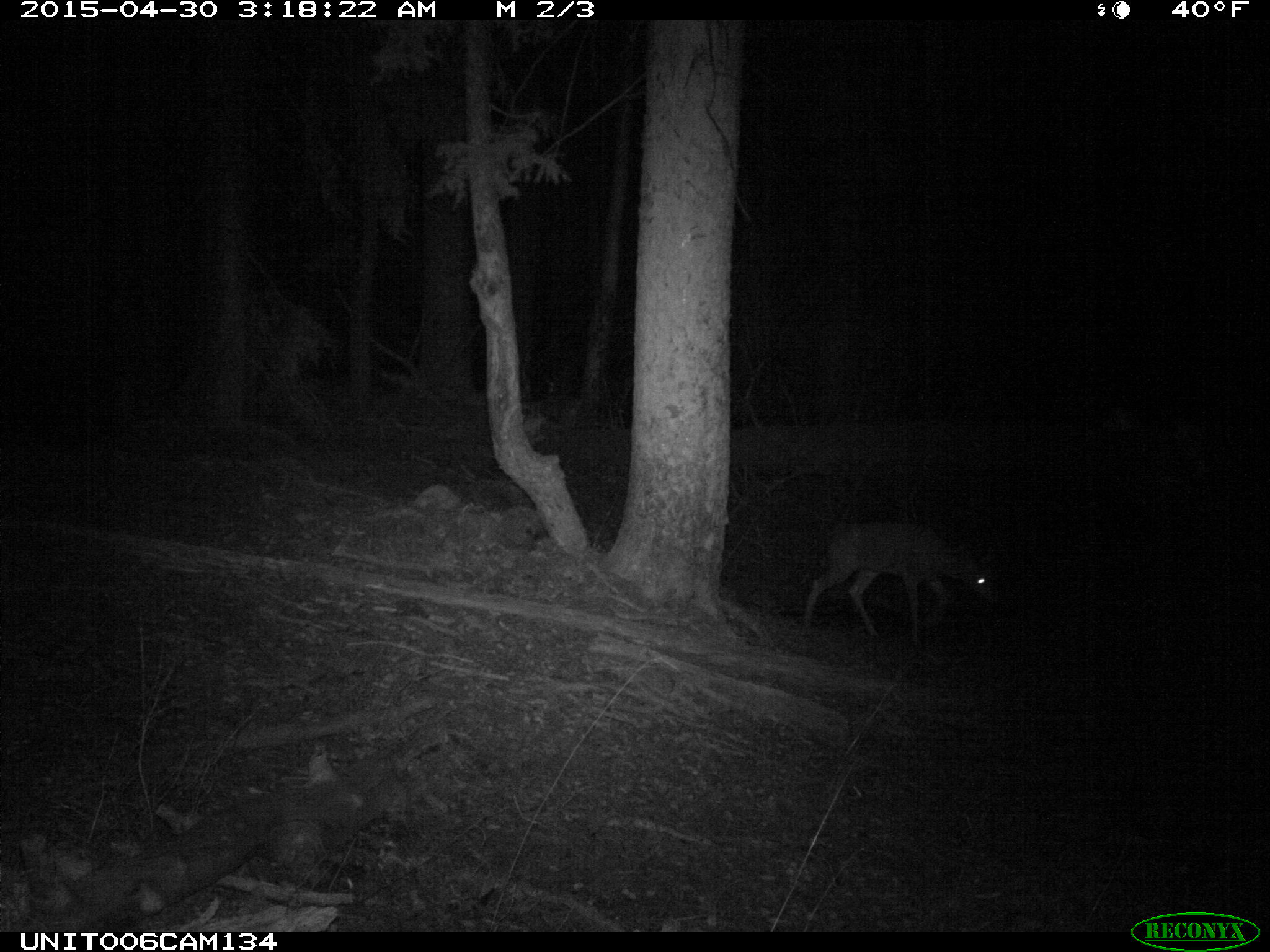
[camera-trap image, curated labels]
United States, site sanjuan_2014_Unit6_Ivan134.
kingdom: Animalia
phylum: Chordata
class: Mammalia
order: Artiodactyla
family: Cervidae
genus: Odocoileus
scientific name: Odocoileus hemionus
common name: mule deer